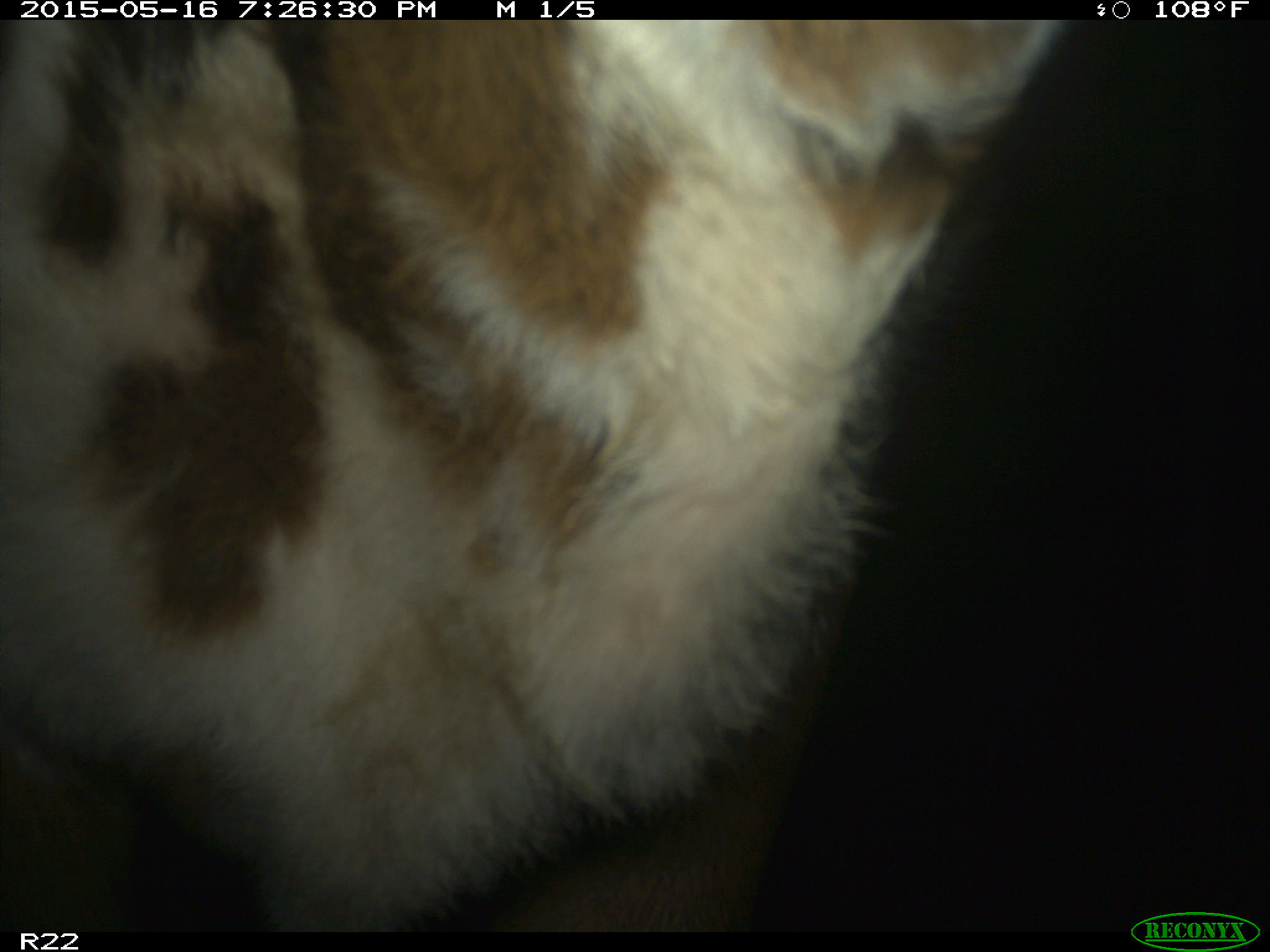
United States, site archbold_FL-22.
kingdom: Animalia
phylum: Chordata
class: Mammalia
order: Artiodactyla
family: Bovidae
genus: Bos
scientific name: Bos taurus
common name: domestic cow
Bos taurus (domestic cow).